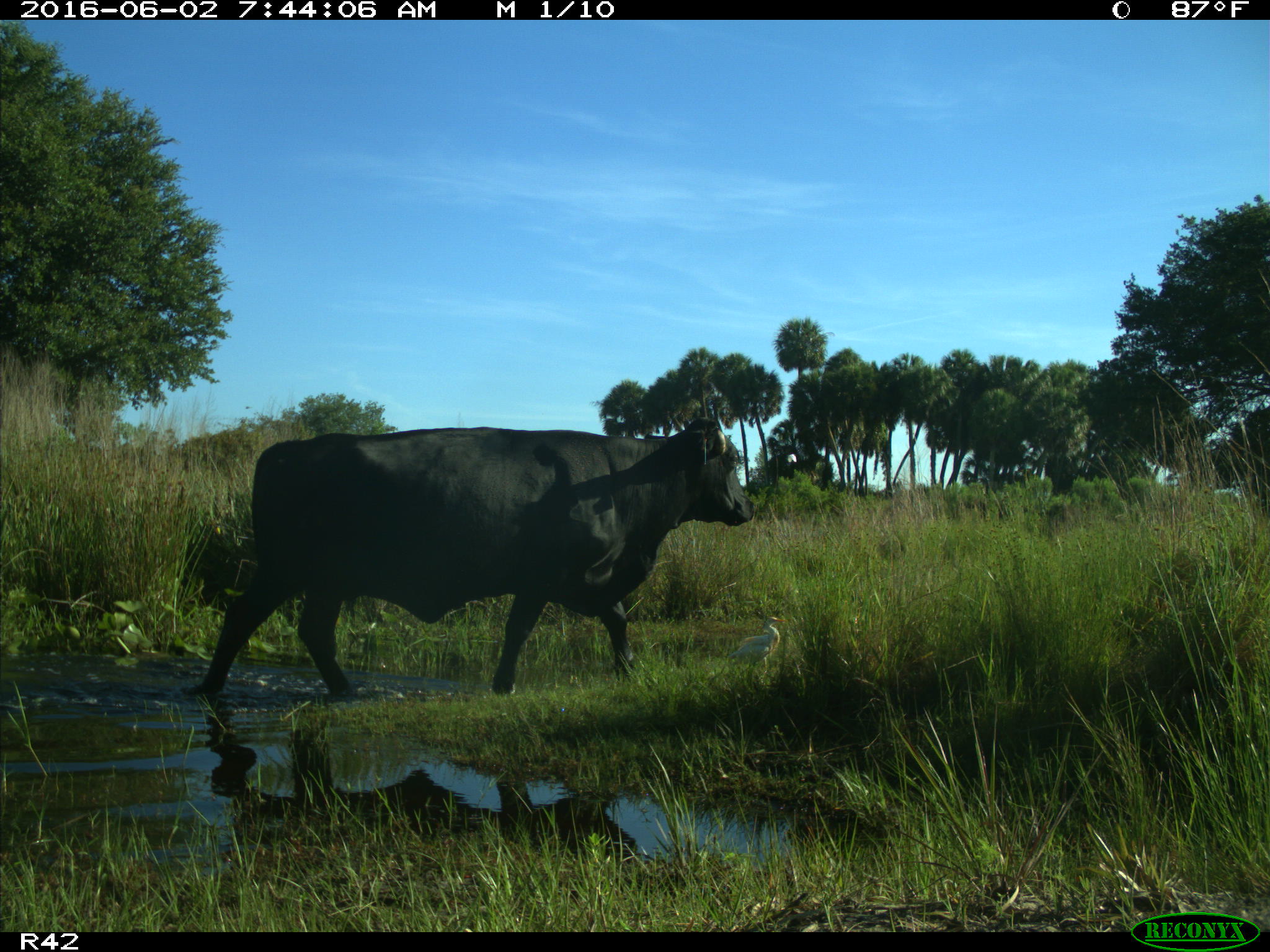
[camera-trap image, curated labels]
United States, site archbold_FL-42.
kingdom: Animalia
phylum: Chordata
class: Mammalia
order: Artiodactyla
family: Bovidae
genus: Bos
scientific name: Bos taurus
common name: domestic cow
Bos taurus (domestic cow).